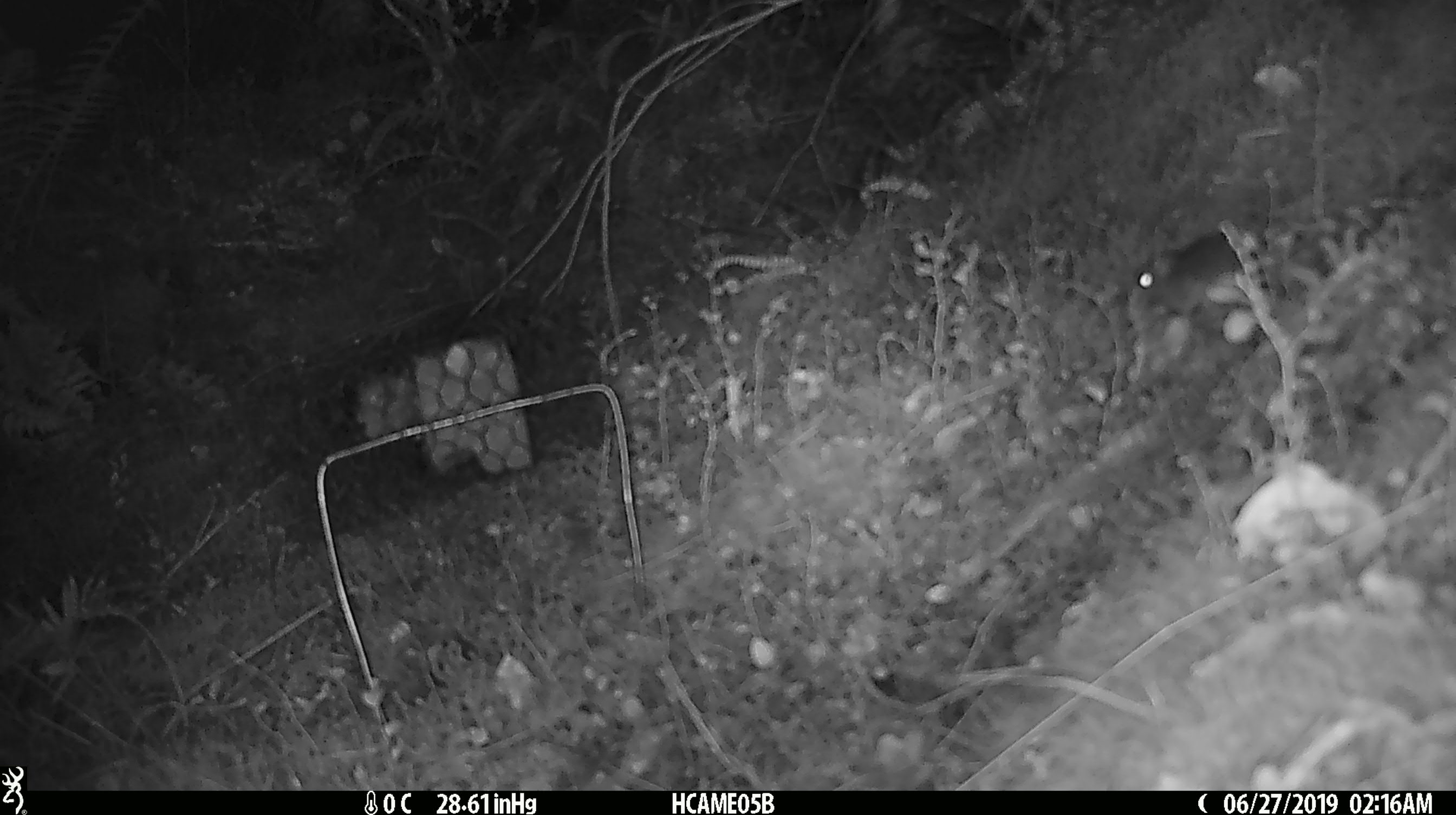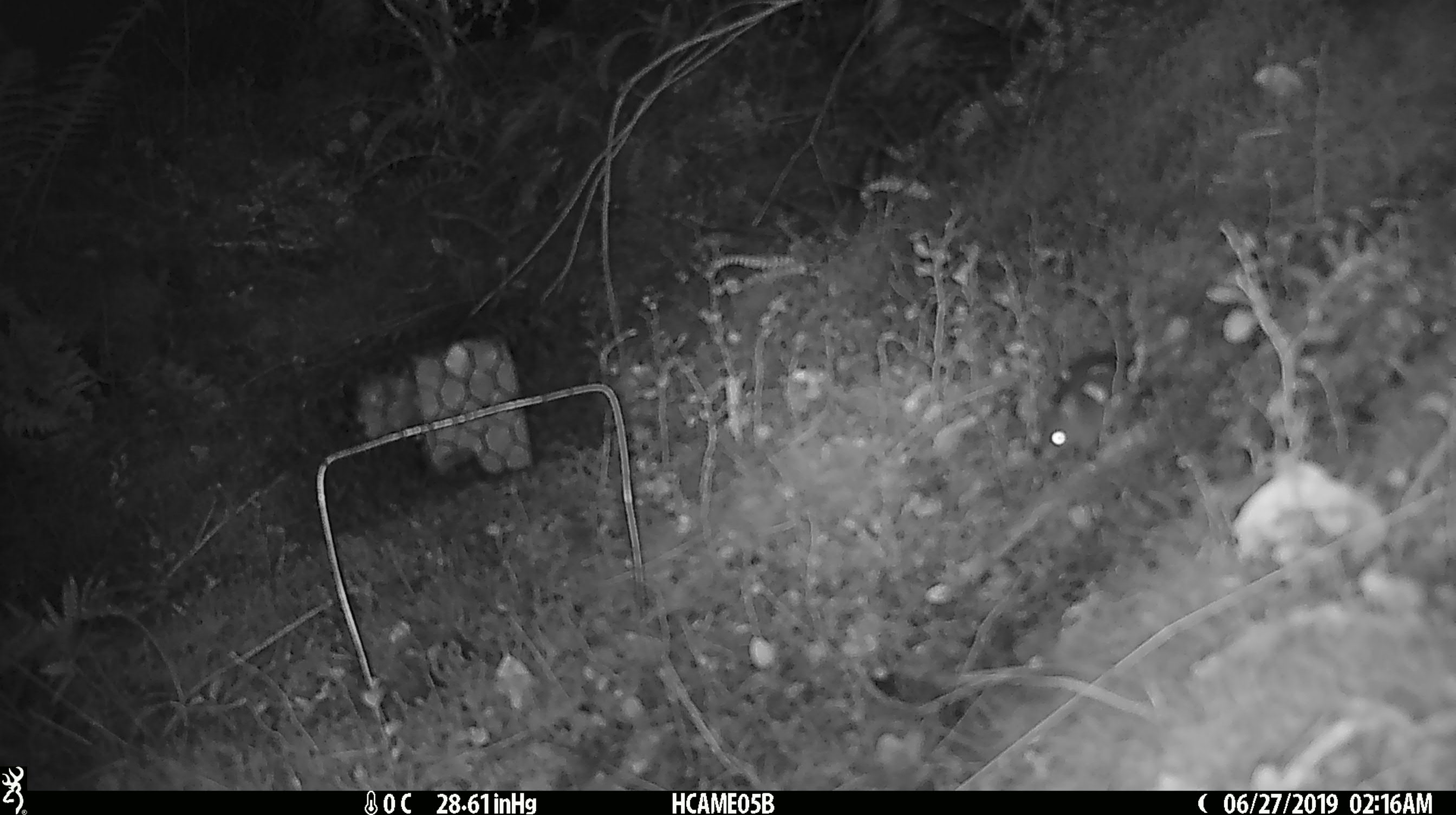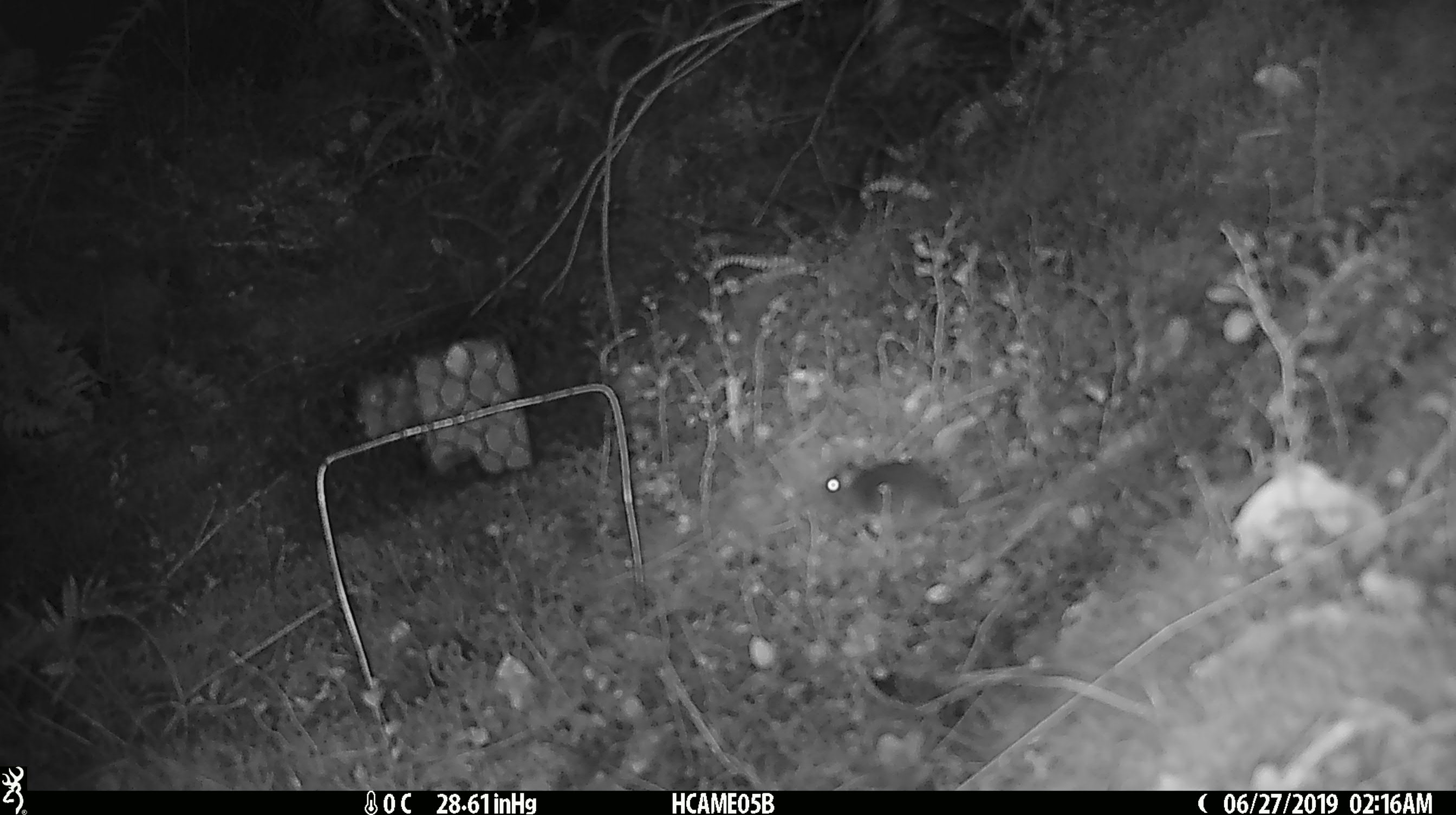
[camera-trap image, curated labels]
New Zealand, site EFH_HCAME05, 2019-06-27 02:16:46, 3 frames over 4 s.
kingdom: Animalia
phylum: Chordata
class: Mammalia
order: Rodentia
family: Muridae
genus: Mus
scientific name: Mus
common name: mouse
Mouse (Mus).